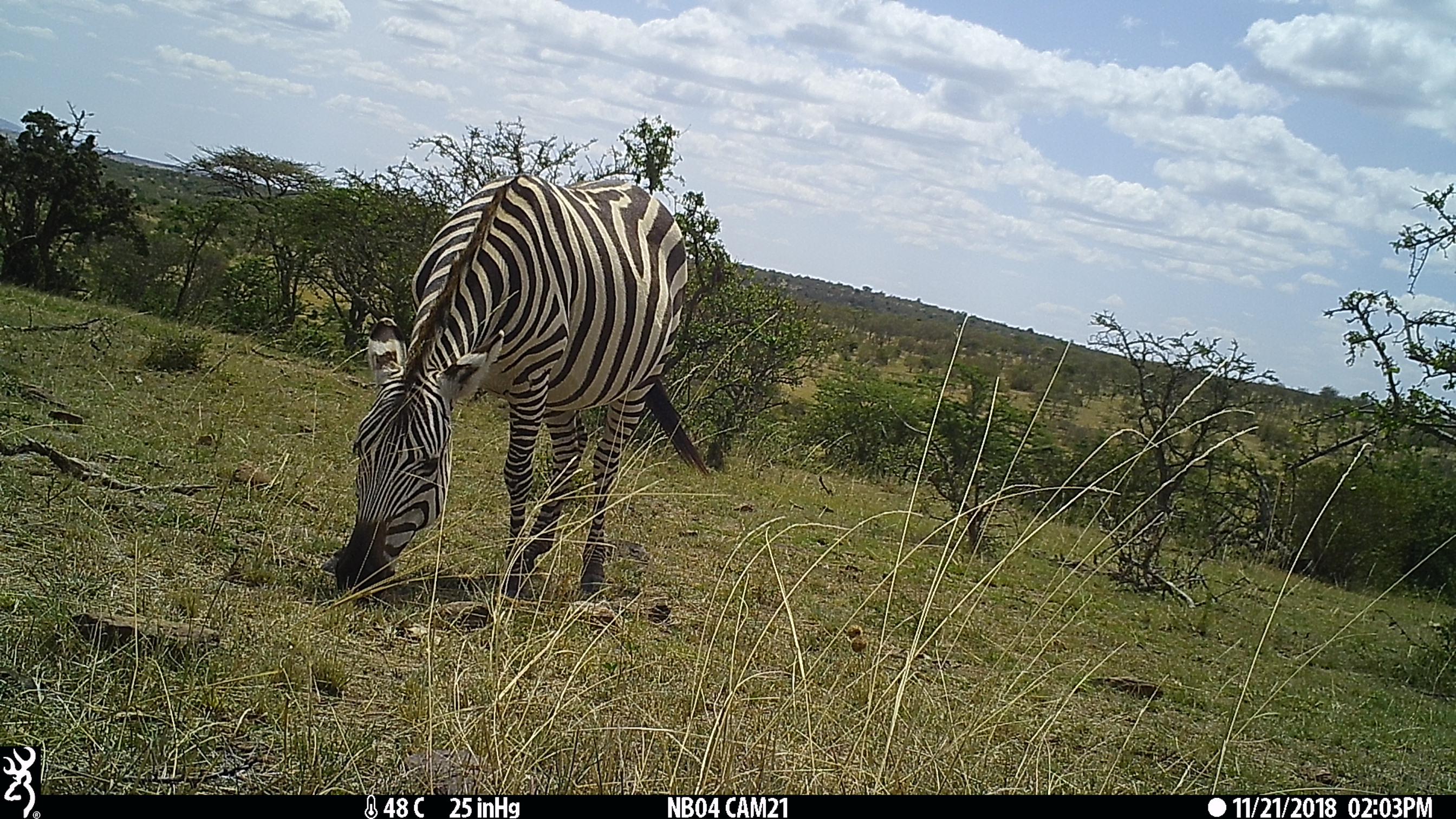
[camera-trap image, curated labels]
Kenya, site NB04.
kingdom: Animalia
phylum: Chordata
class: Mammalia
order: Perissodactyla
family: Equidae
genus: Equus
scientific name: Equus quagga burchellii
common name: burchell's zebra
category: zebra